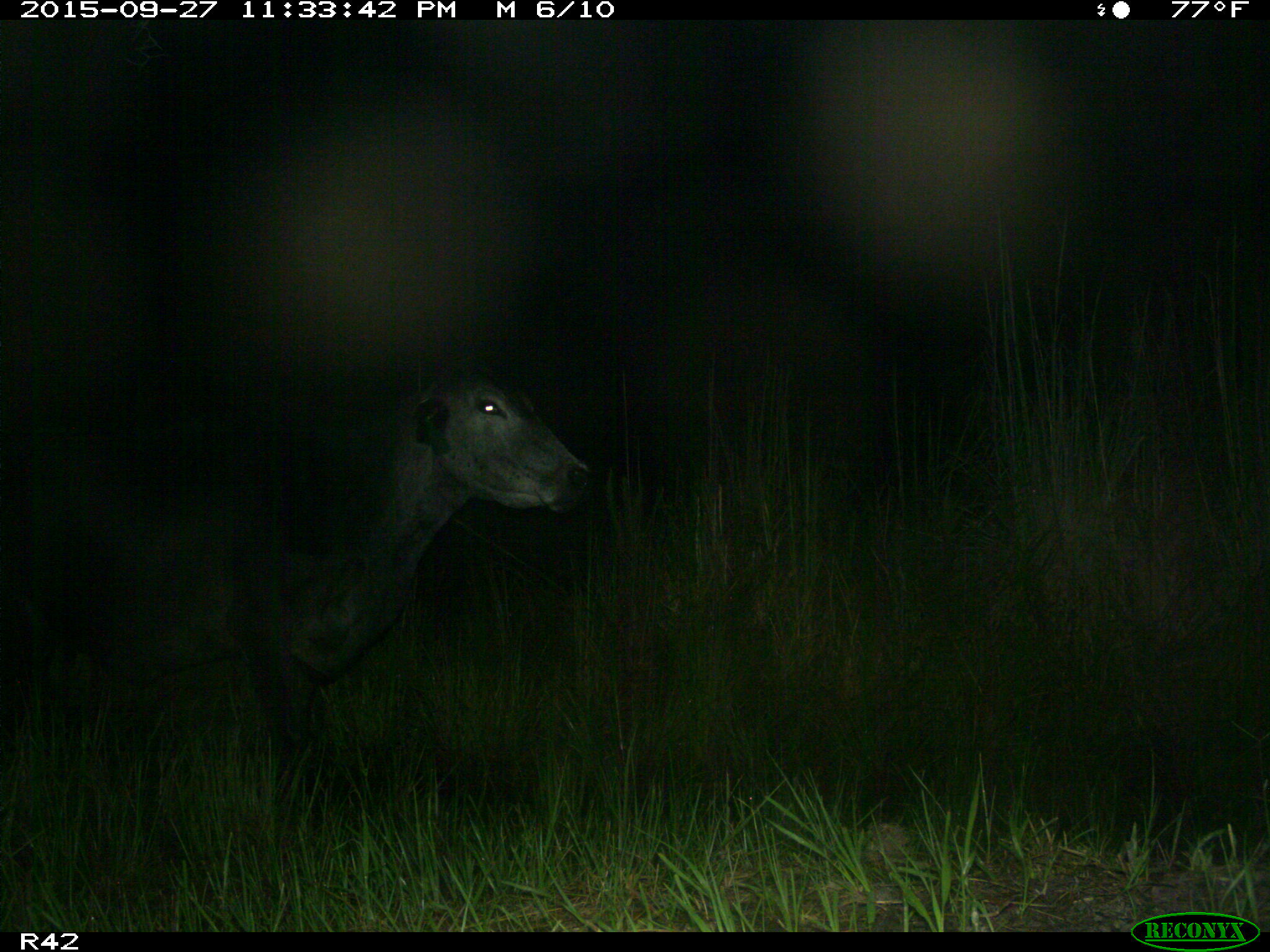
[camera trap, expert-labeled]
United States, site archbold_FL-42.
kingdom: Animalia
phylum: Chordata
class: Mammalia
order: Artiodactyla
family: Bovidae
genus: Bos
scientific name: Bos taurus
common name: domestic cow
Bos taurus (domestic cow).